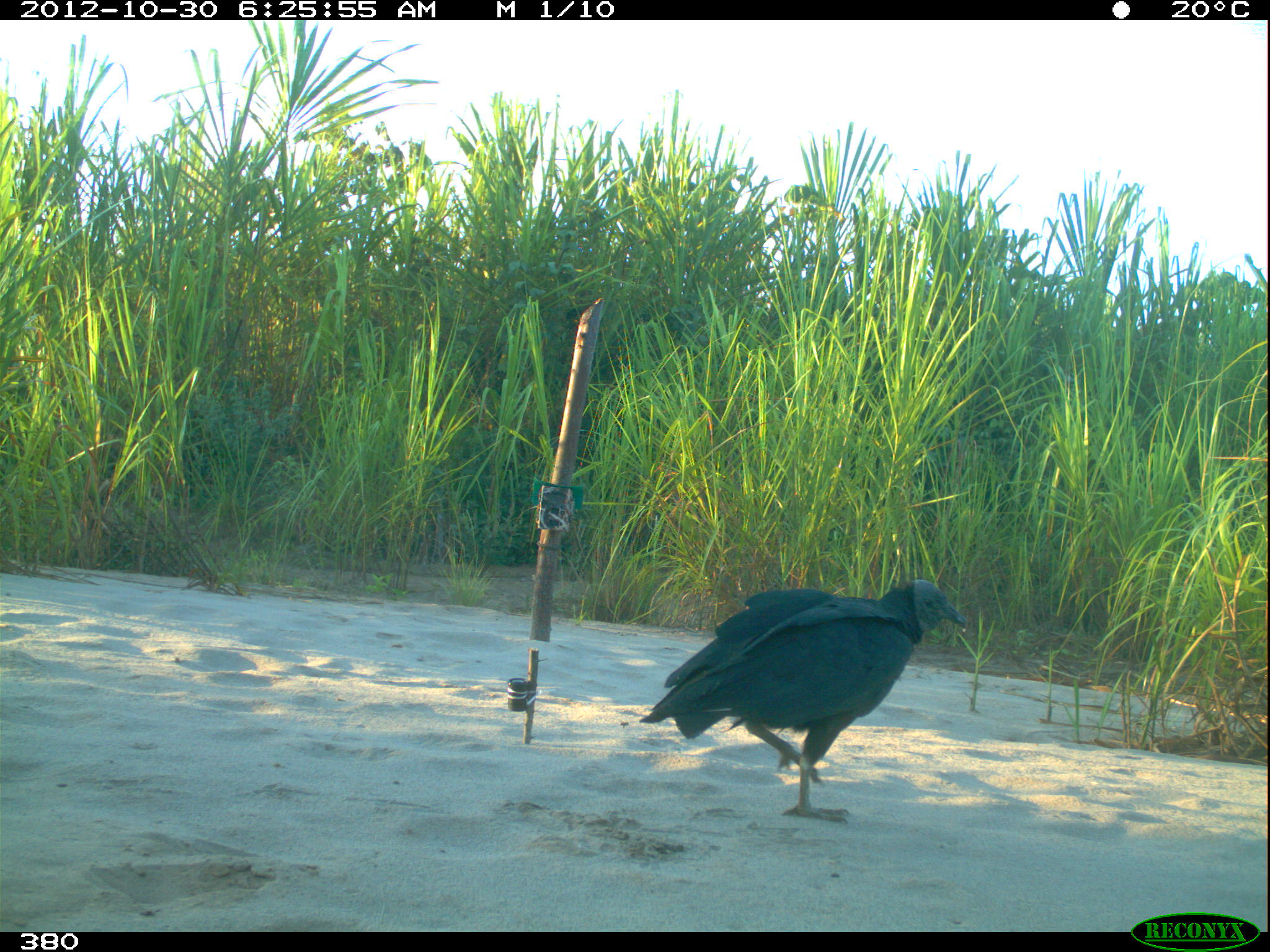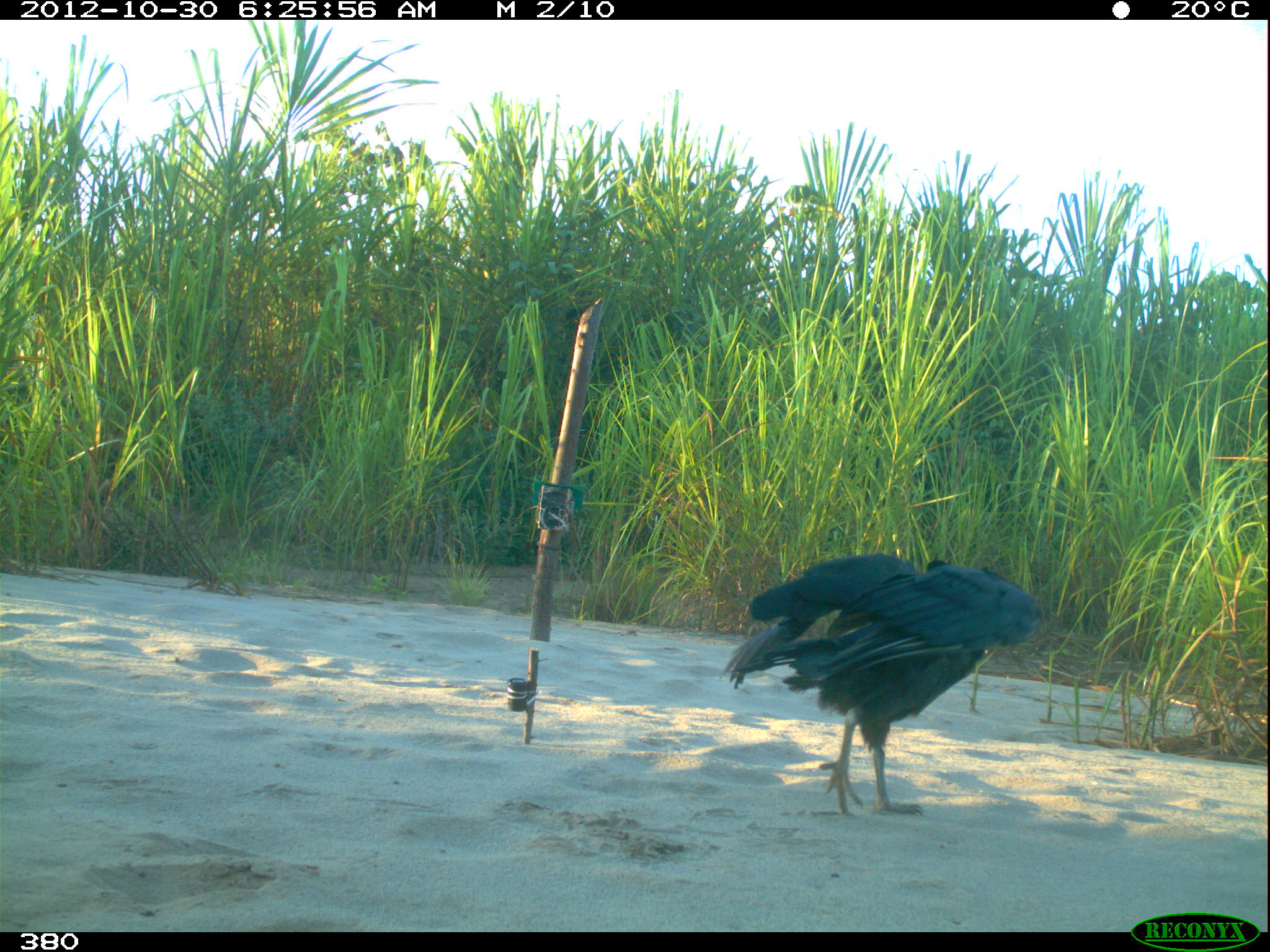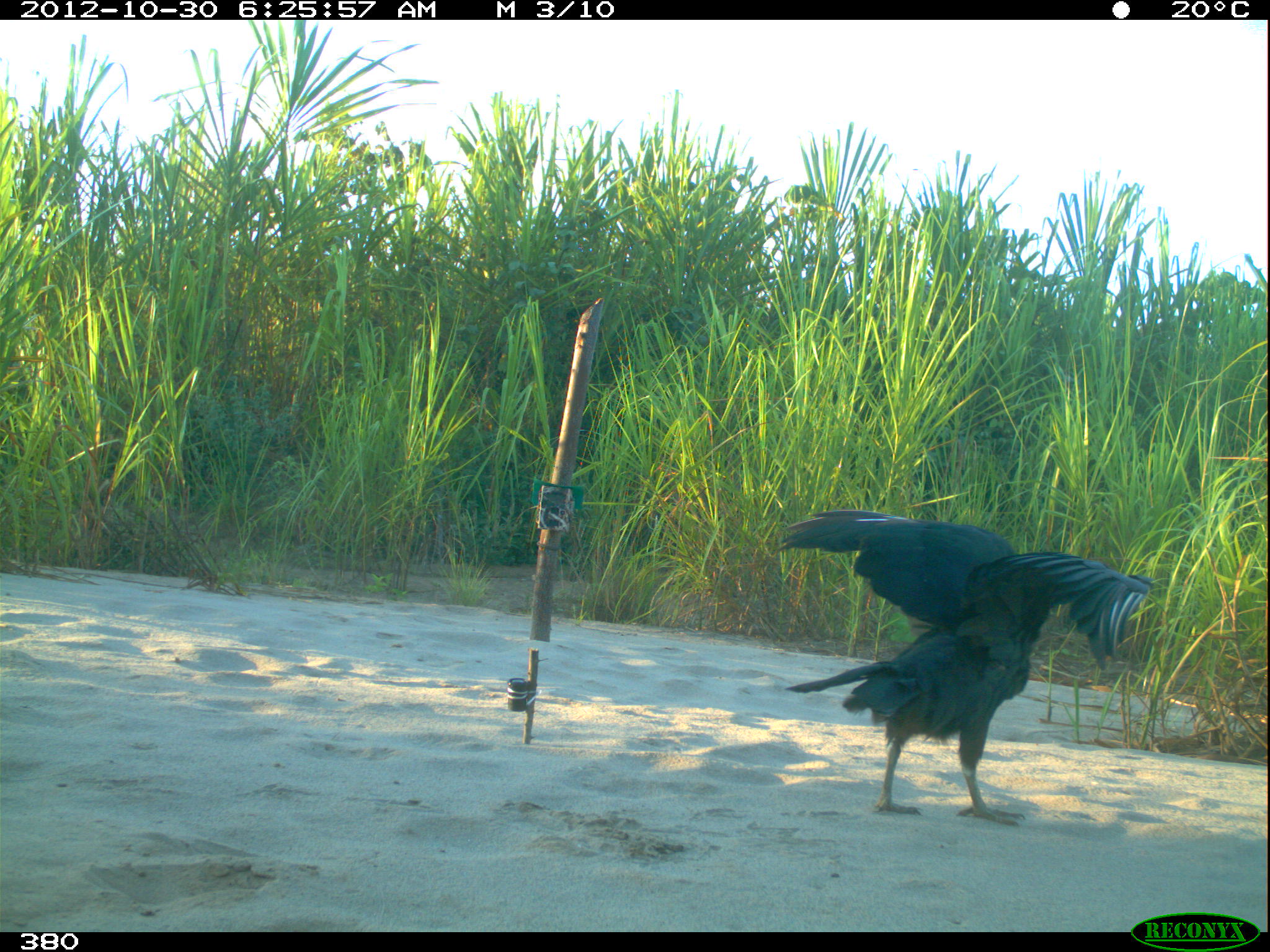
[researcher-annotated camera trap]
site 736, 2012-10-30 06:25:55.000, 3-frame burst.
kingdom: Animalia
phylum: Chordata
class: Aves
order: Cathartiformes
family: Cathartidae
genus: Coragyps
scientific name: Coragyps atratus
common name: black vulture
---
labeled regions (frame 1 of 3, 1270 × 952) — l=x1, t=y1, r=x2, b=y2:
coragyps atratus: l=639, t=580, r=970, b=825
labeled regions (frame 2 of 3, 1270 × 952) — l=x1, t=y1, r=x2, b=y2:
coragyps atratus: l=723, t=552, r=1044, b=816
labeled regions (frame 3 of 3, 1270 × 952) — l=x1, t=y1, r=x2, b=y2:
coragyps atratus: l=777, t=508, r=1155, b=827